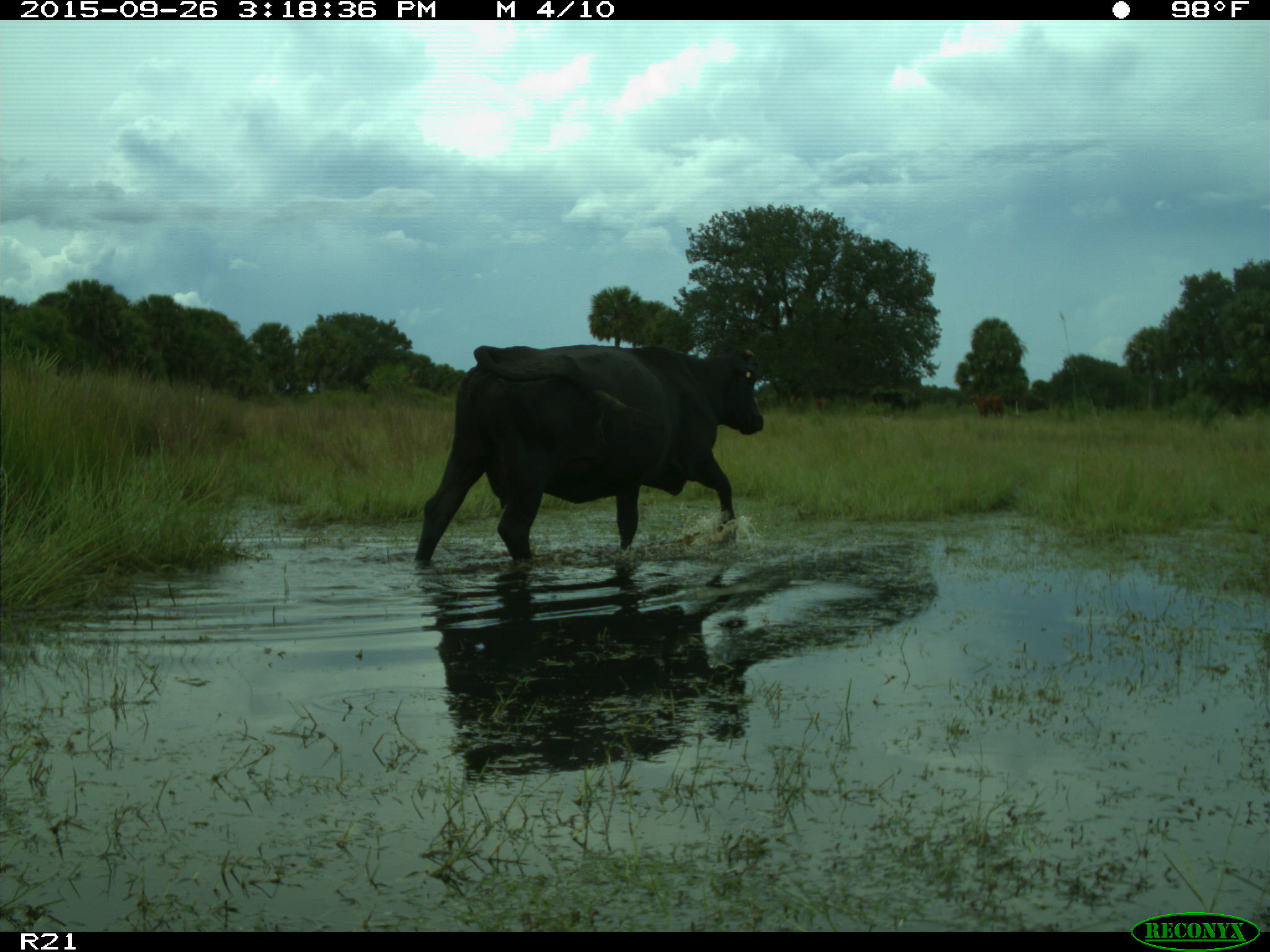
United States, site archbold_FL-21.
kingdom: Animalia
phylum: Chordata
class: Mammalia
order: Artiodactyla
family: Bovidae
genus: Bos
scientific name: Bos taurus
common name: domestic cow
Bos taurus (domestic cow).